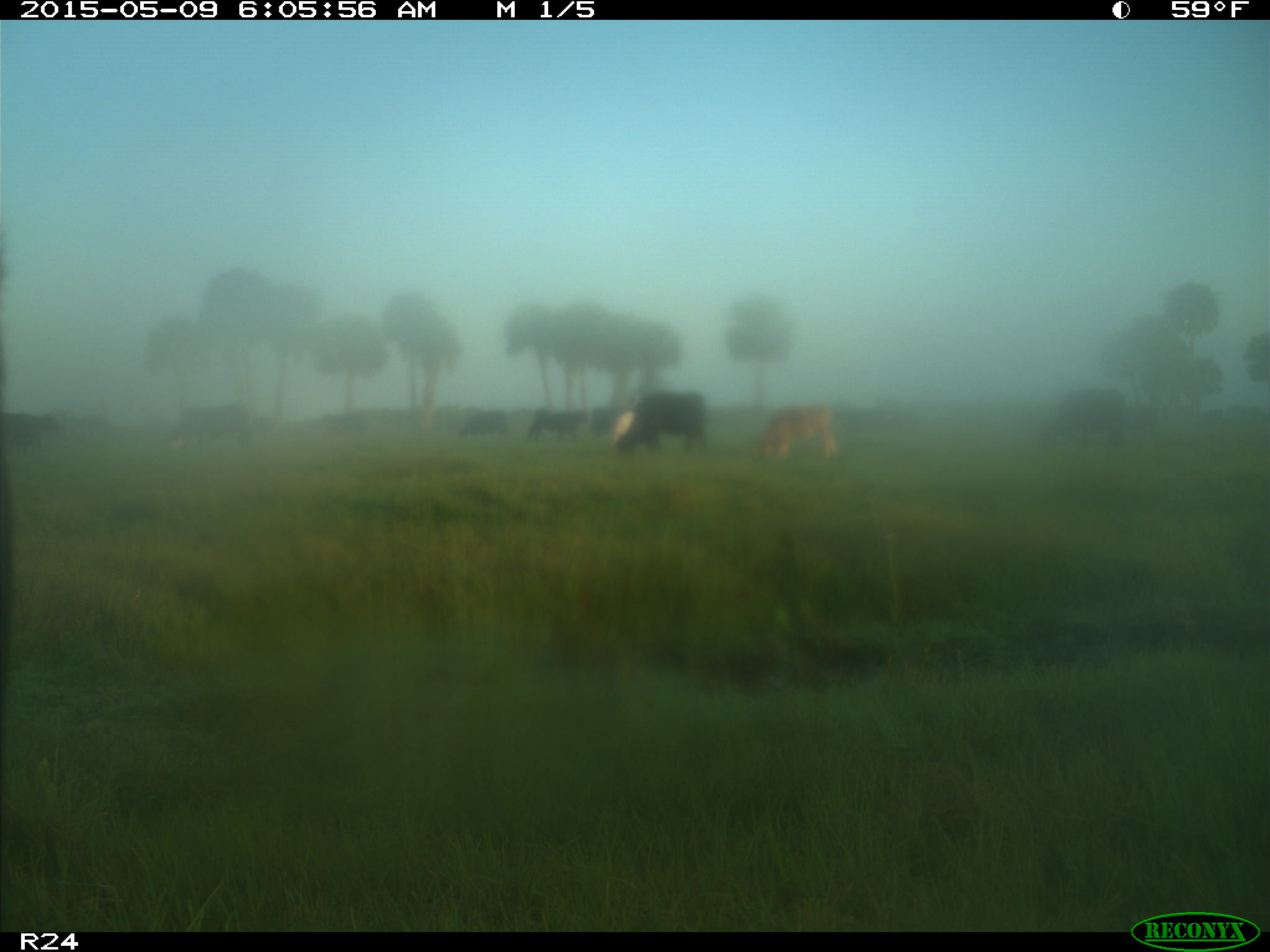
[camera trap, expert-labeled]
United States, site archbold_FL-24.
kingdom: Animalia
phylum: Chordata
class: Mammalia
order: Artiodactyla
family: Bovidae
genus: Bos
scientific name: Bos taurus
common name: domestic cow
Bos taurus (domestic cow).